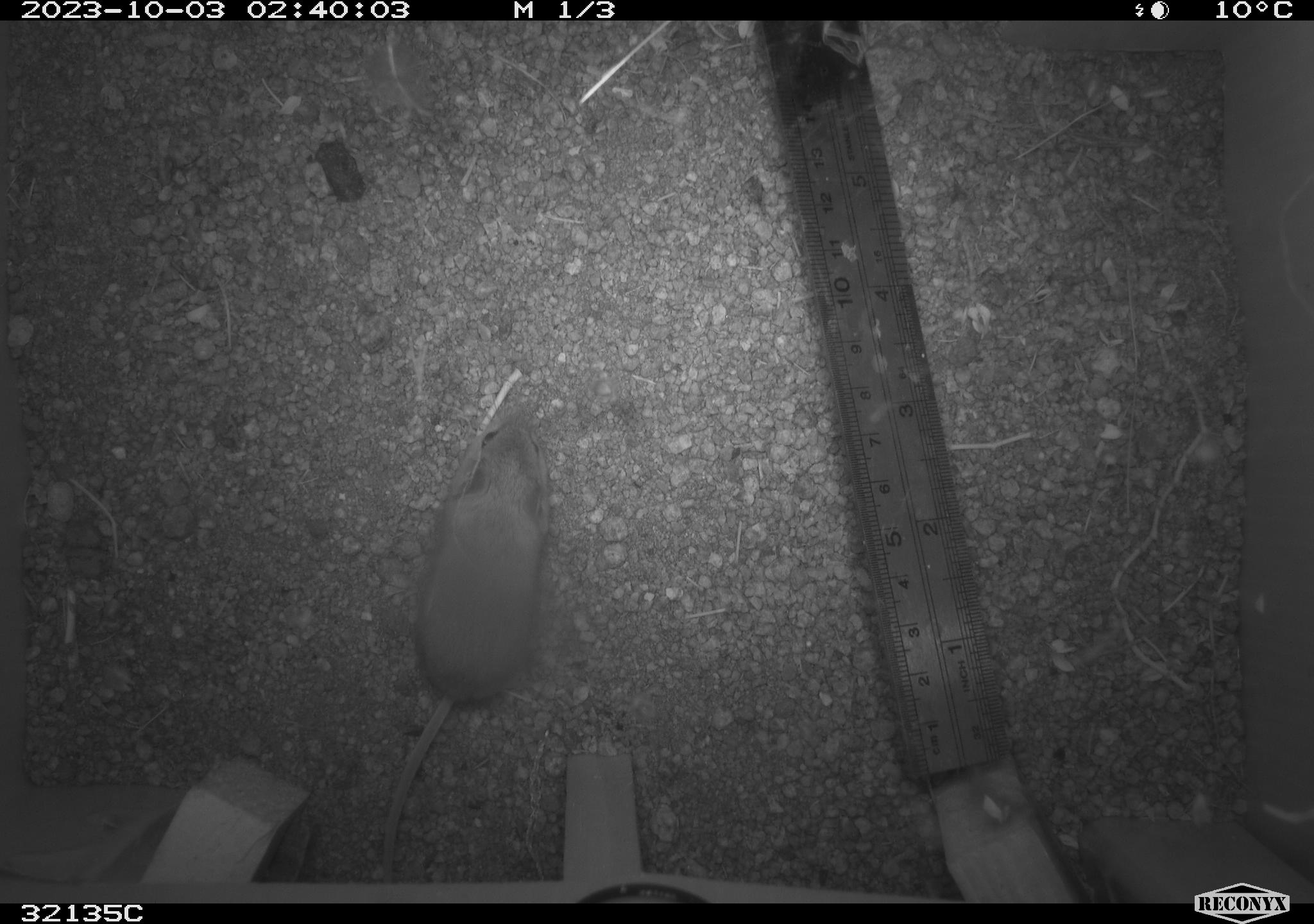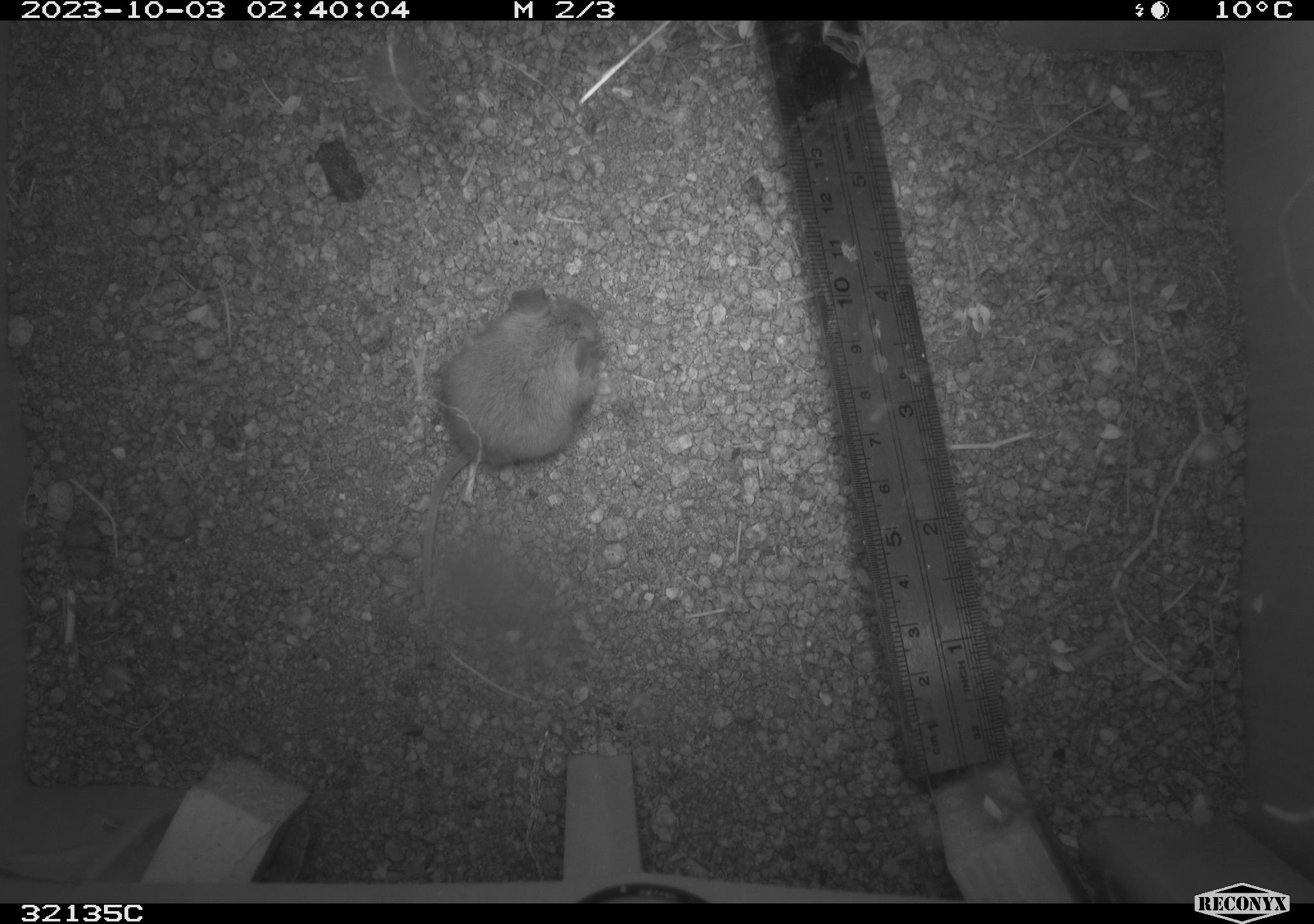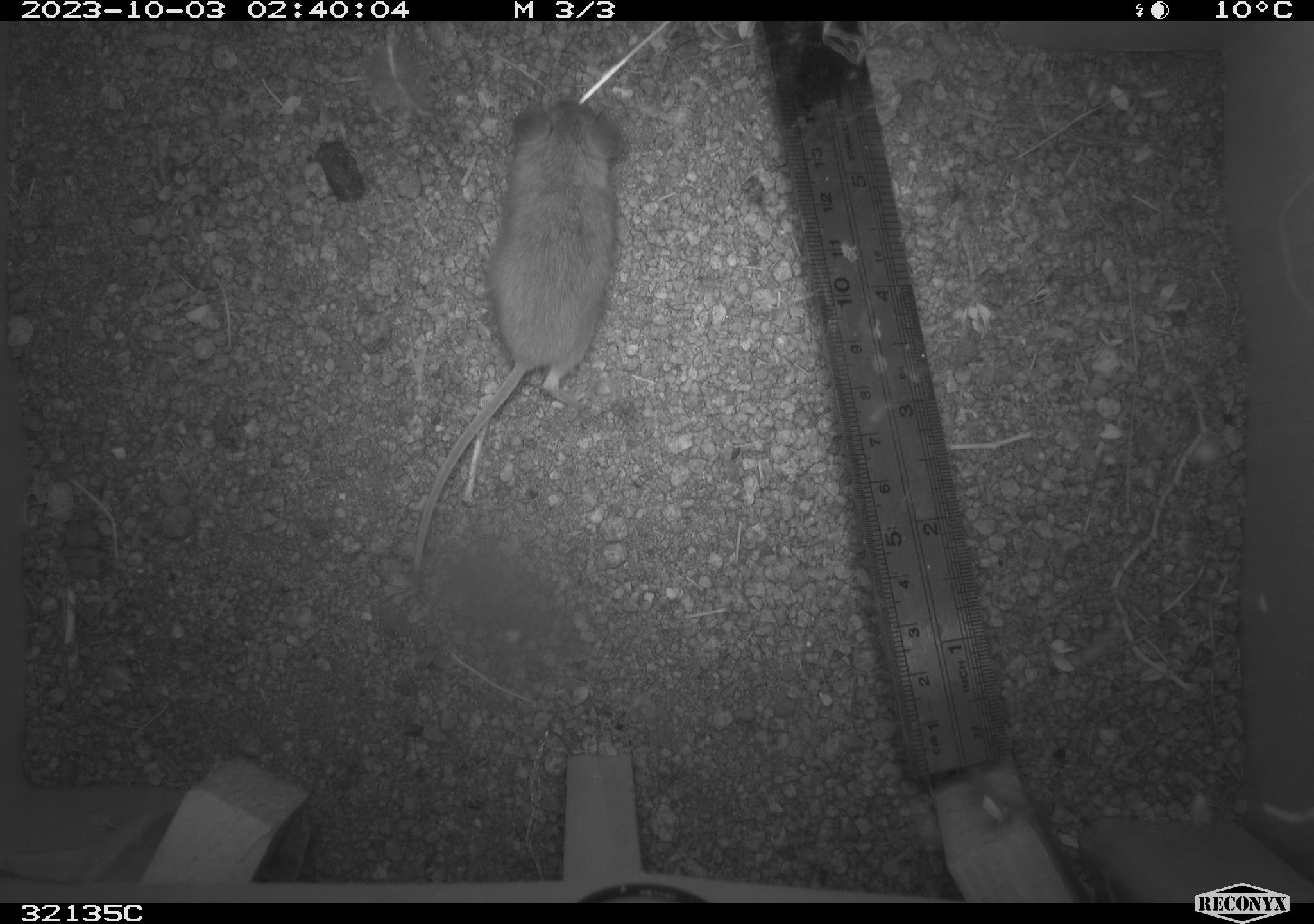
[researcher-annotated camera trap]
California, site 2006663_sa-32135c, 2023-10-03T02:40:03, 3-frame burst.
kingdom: Animalia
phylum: Chordata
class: Mammalia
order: Rodentia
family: Cricetidae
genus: Peromyscus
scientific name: Peromyscus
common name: deer mice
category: peromyscus species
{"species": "peromyscus species (deer mice) (Peromyscus)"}